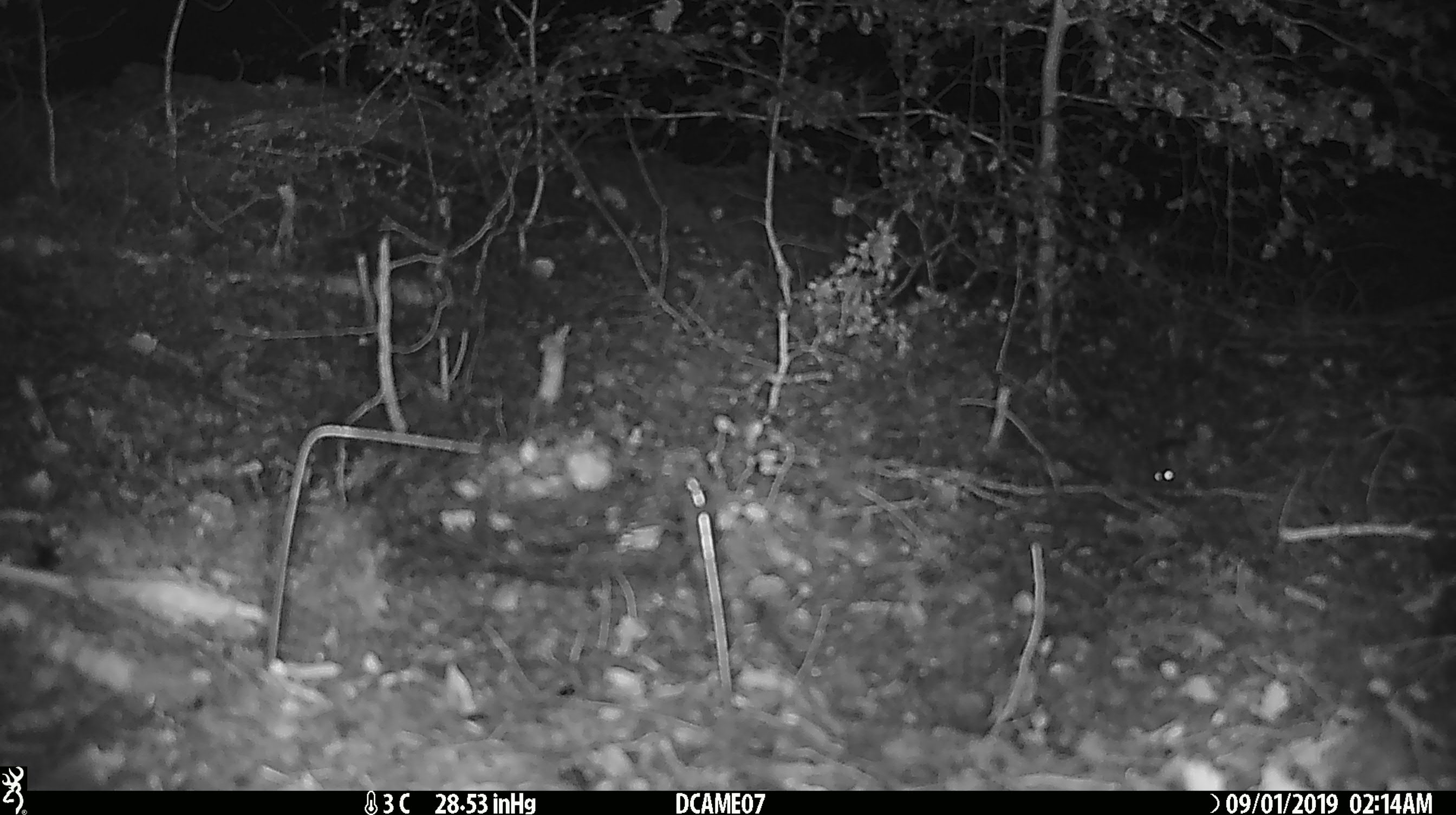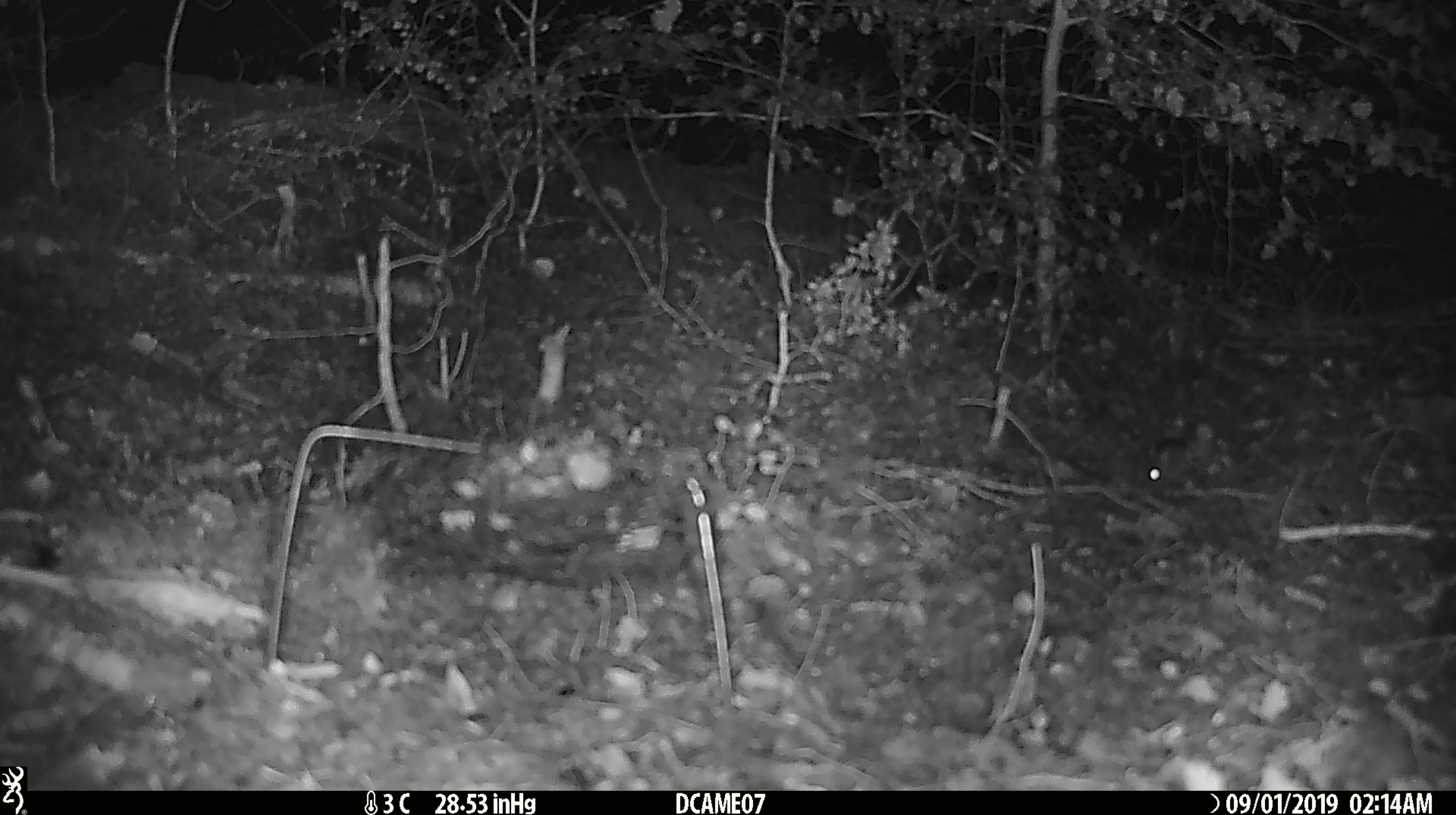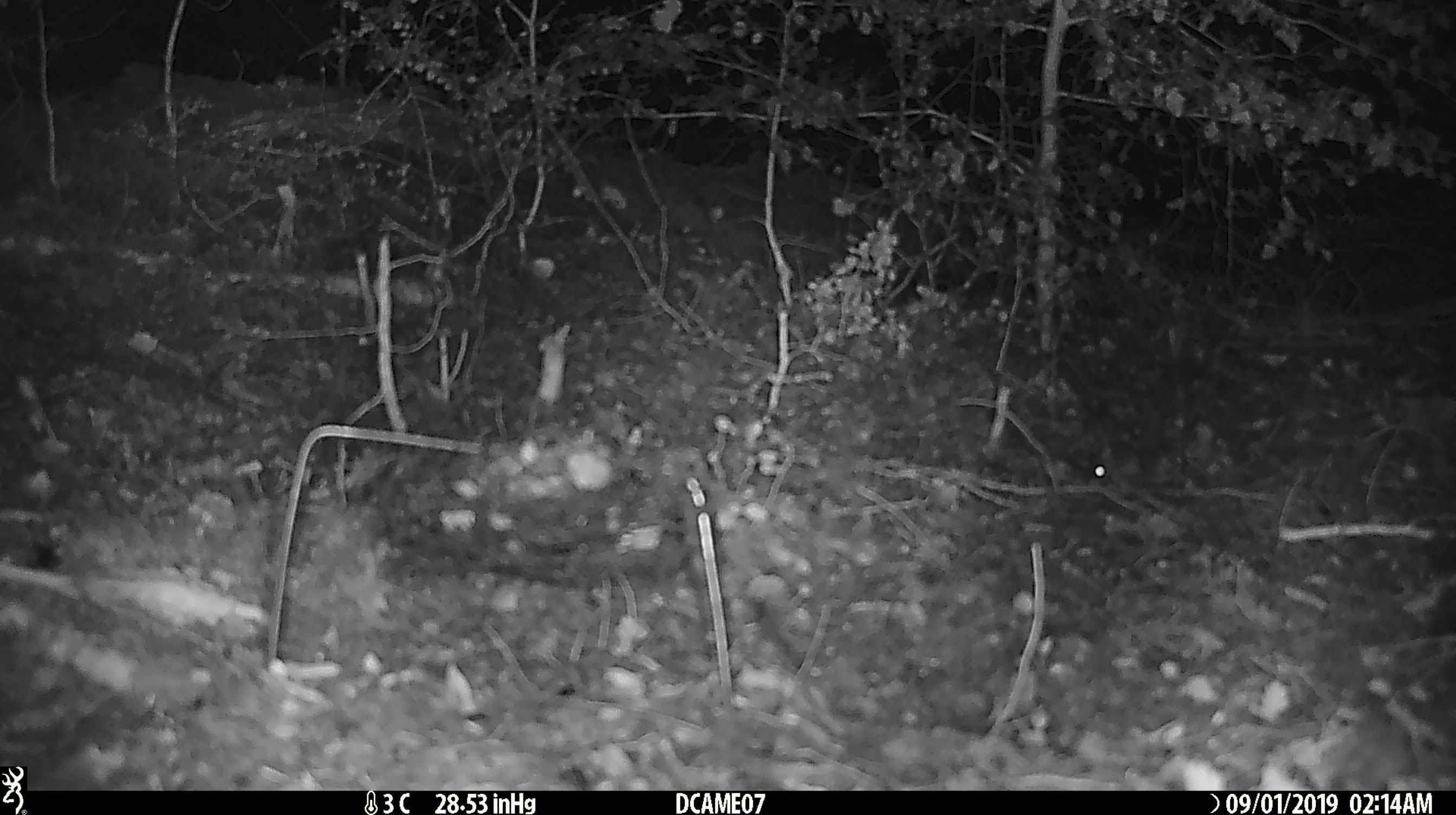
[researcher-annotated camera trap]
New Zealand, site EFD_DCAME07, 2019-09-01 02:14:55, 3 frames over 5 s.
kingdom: Animalia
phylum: Chordata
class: Mammalia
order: Rodentia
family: Muridae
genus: Mus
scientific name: Mus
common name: mouse